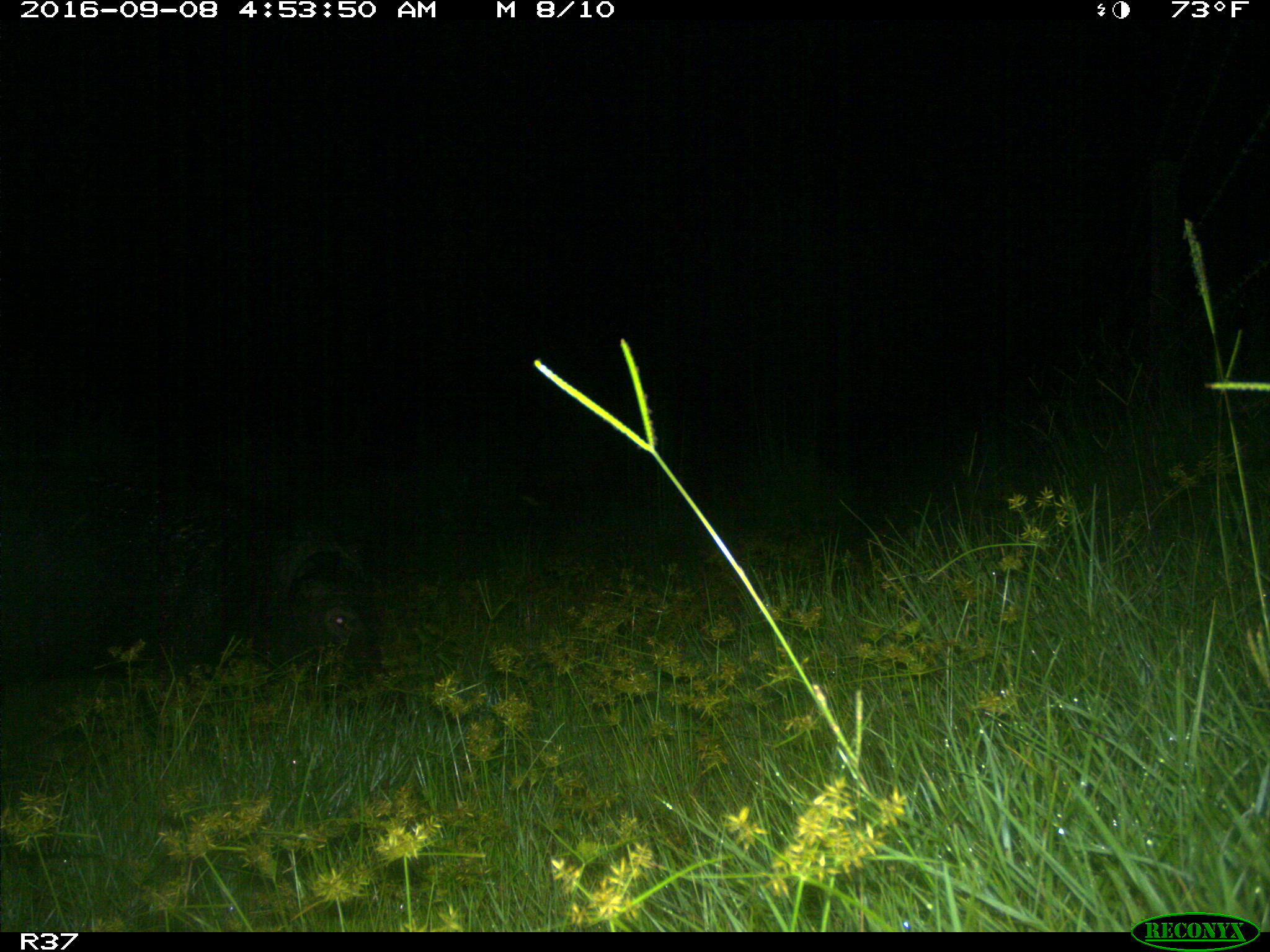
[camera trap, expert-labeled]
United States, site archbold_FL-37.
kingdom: Animalia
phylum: Chordata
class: Mammalia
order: Artiodactyla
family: Suidae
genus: Sus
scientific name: Sus scrofa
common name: wild boar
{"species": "Sus scrofa (wild boar)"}